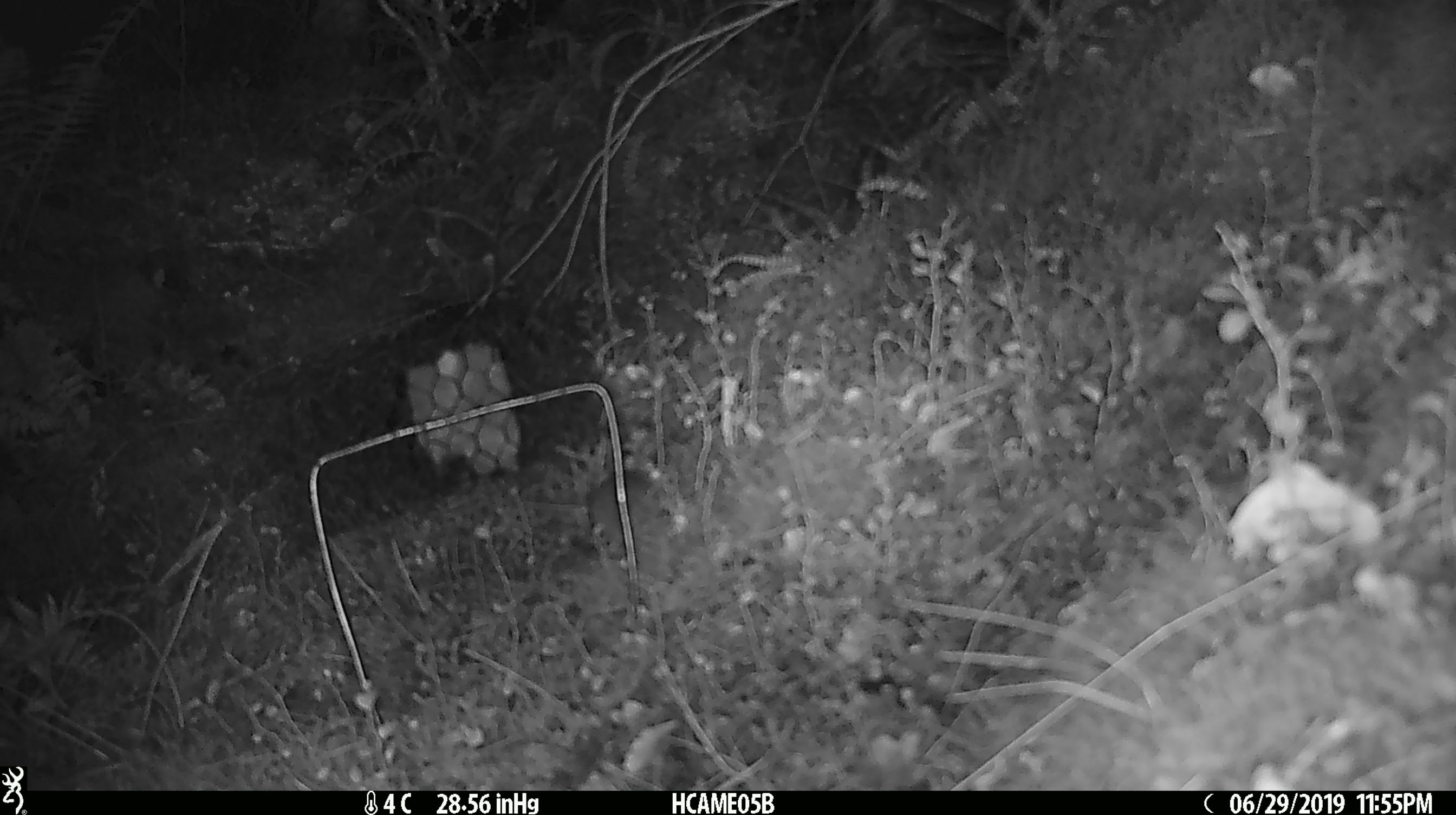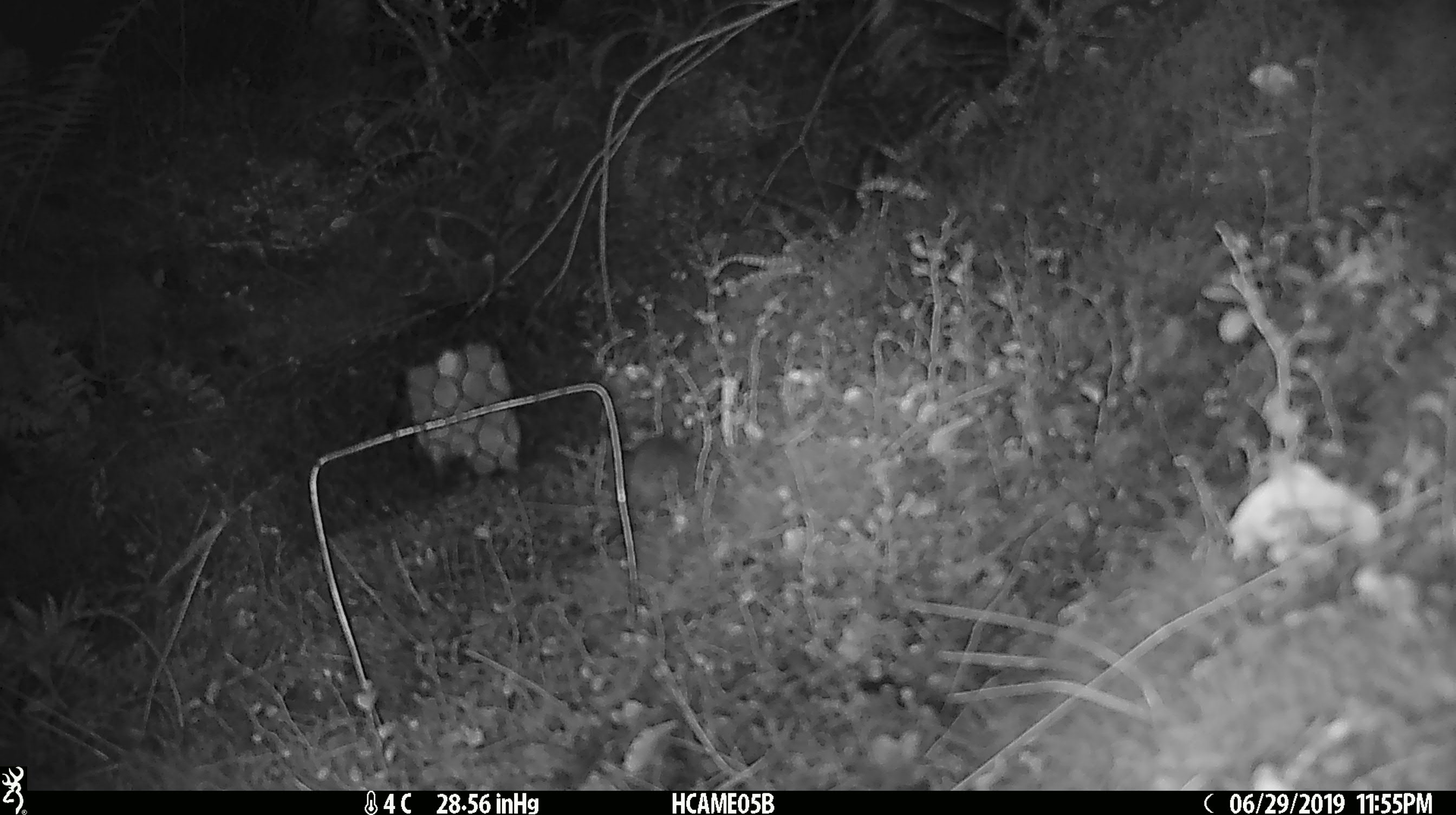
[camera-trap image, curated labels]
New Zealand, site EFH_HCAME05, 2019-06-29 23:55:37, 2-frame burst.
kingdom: Animalia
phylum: Chordata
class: Mammalia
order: Rodentia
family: Muridae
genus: Mus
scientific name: Mus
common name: mouse